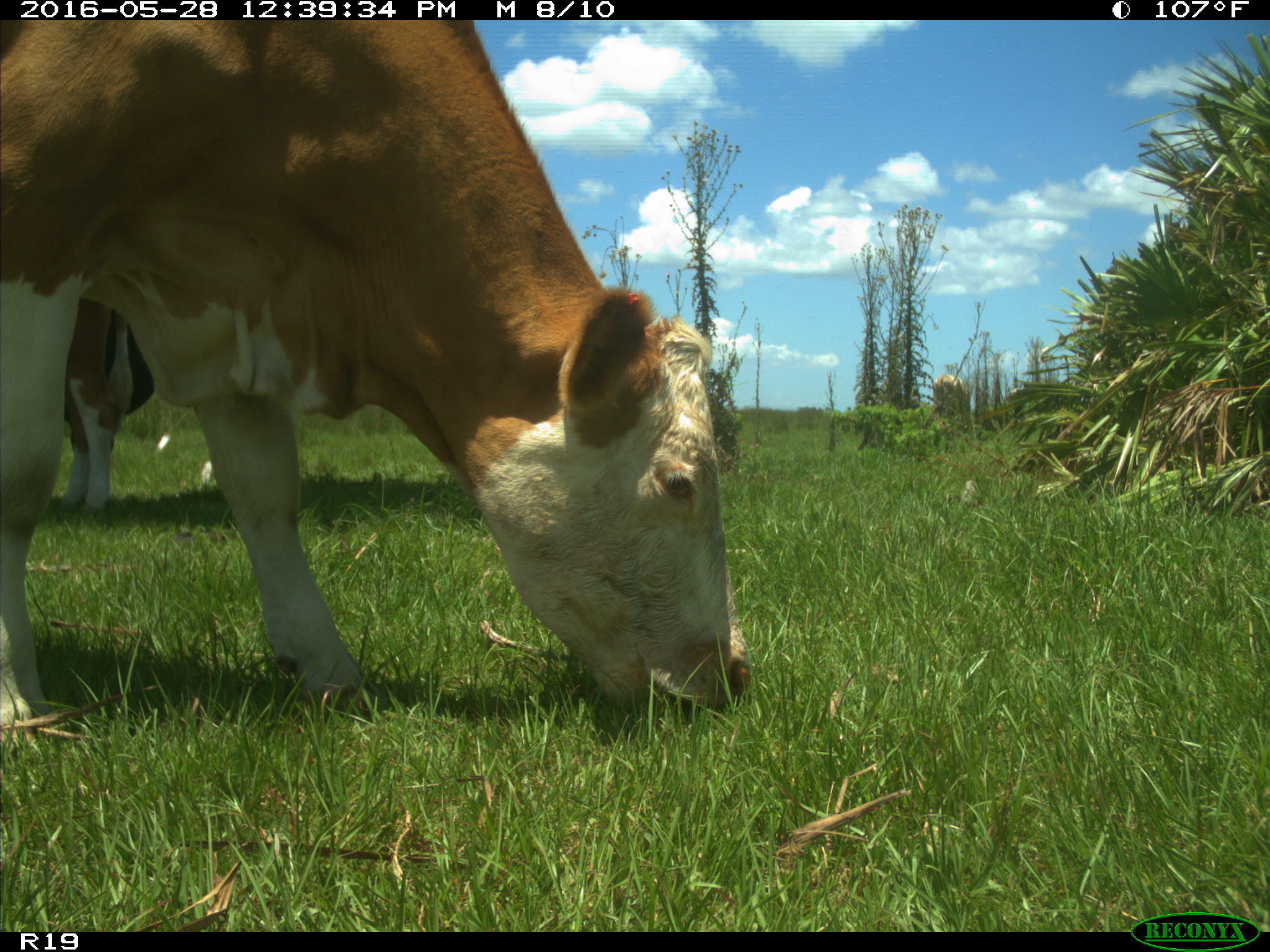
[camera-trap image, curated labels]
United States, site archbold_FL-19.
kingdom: Animalia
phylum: Chordata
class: Mammalia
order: Artiodactyla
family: Bovidae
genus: Bos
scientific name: Bos taurus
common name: domestic cow